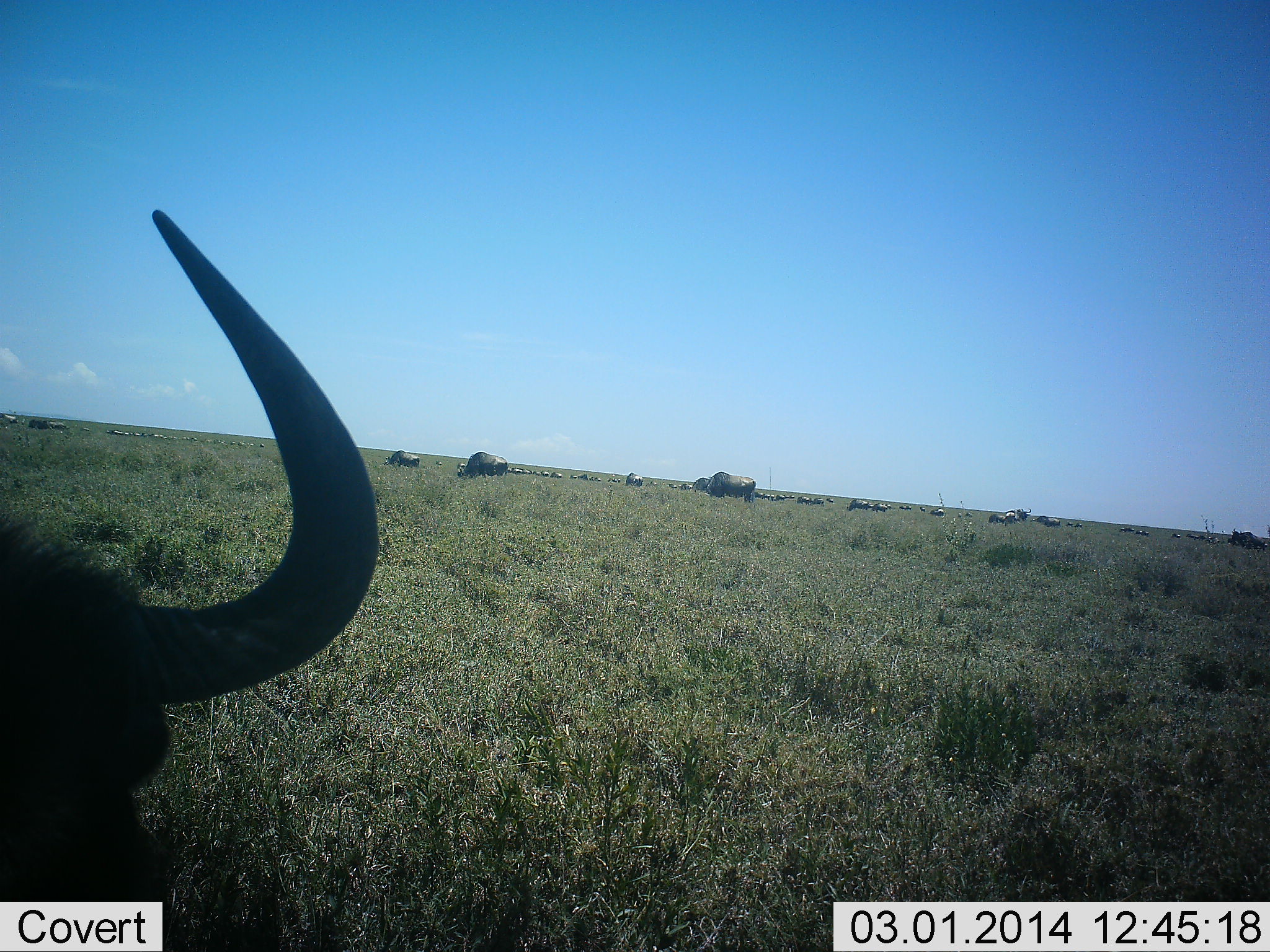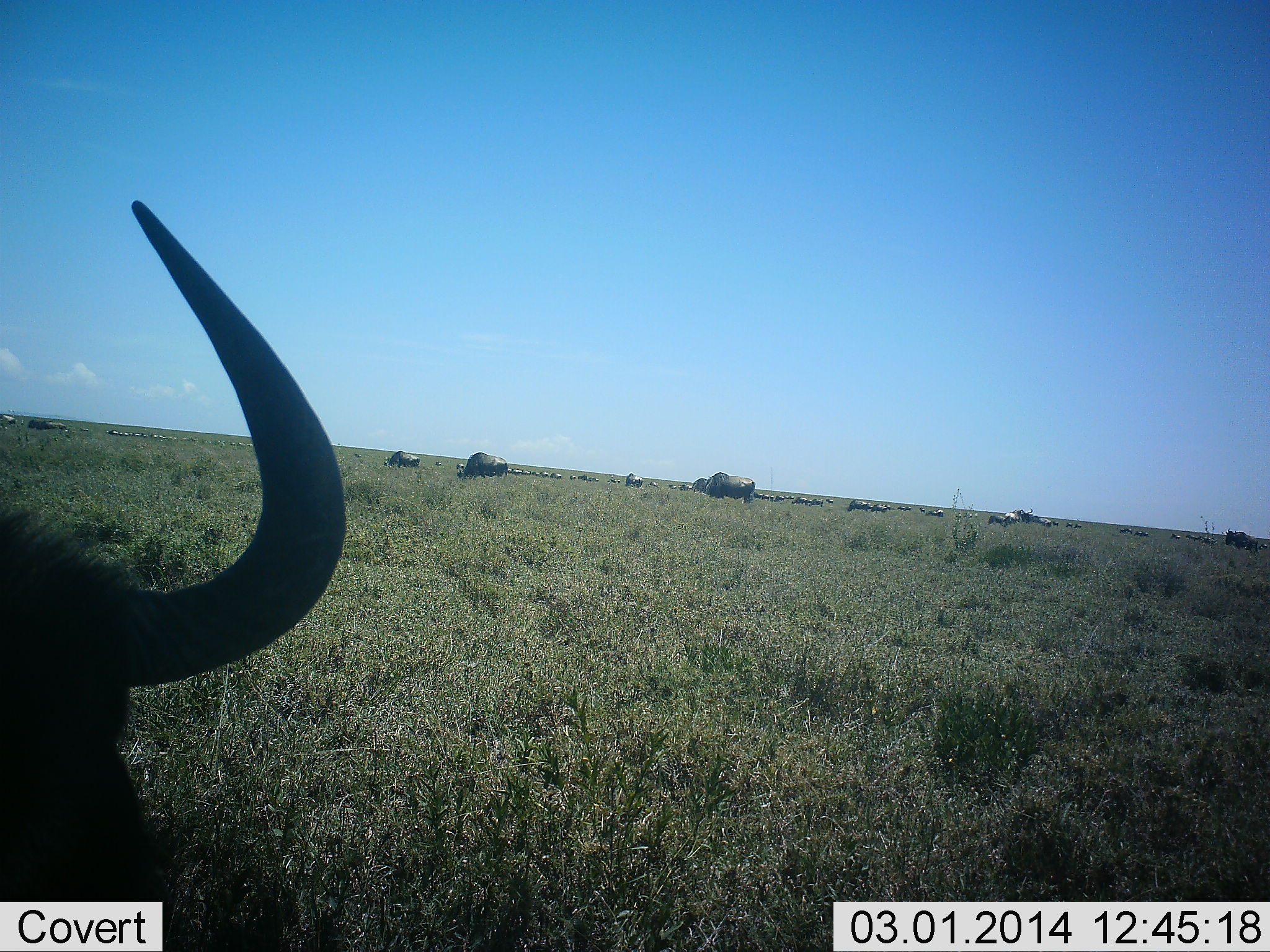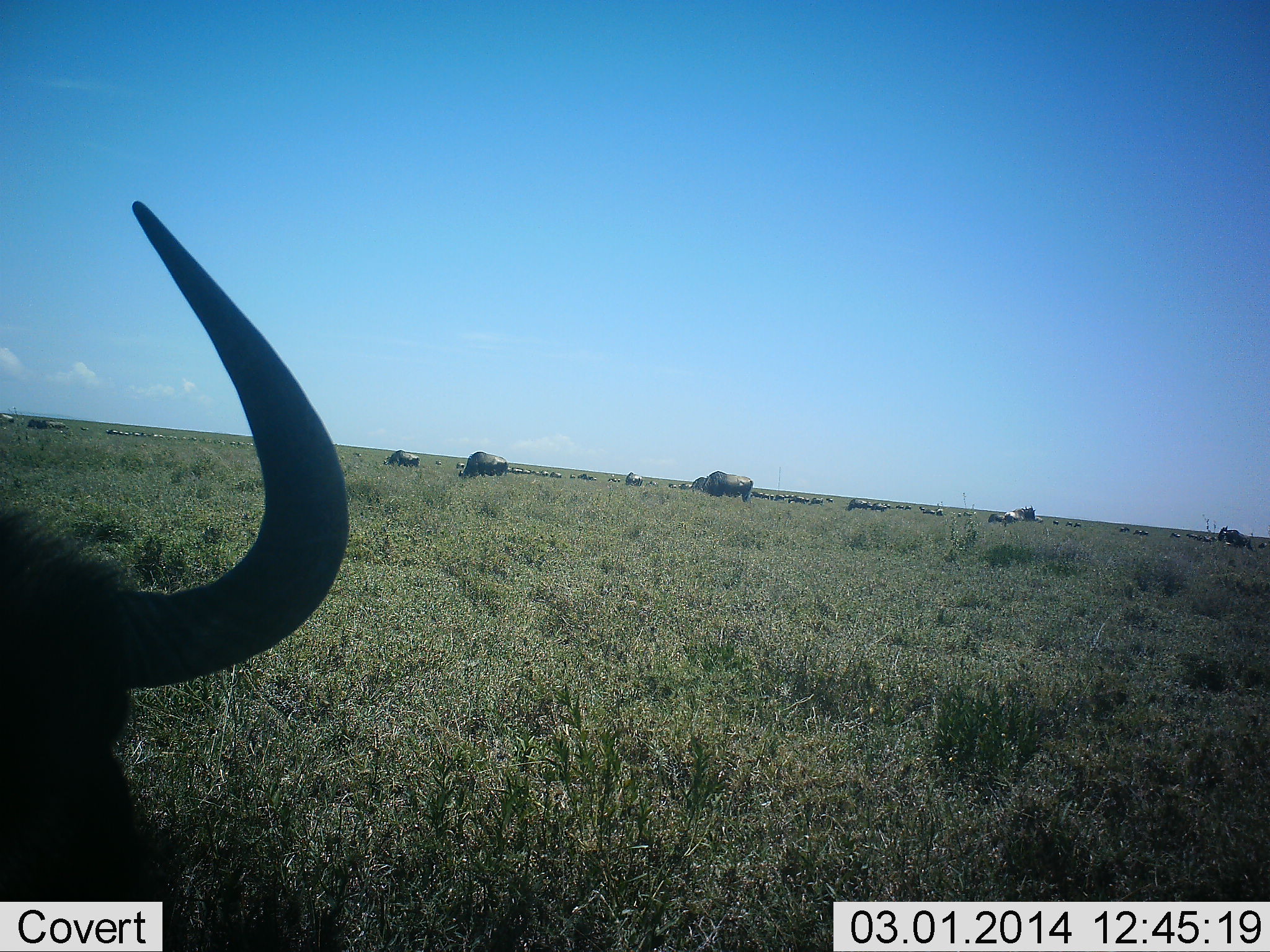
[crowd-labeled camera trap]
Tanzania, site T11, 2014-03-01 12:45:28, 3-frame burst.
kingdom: Animalia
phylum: Chordata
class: Mammalia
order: Artiodactyla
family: Bovidae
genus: Connochaetes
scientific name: Connochaetes taurinus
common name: blue wildebeest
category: wildebeest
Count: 1.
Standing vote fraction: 30%.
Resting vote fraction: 20%.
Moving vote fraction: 20%.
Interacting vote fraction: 0%.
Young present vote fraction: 0%.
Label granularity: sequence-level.